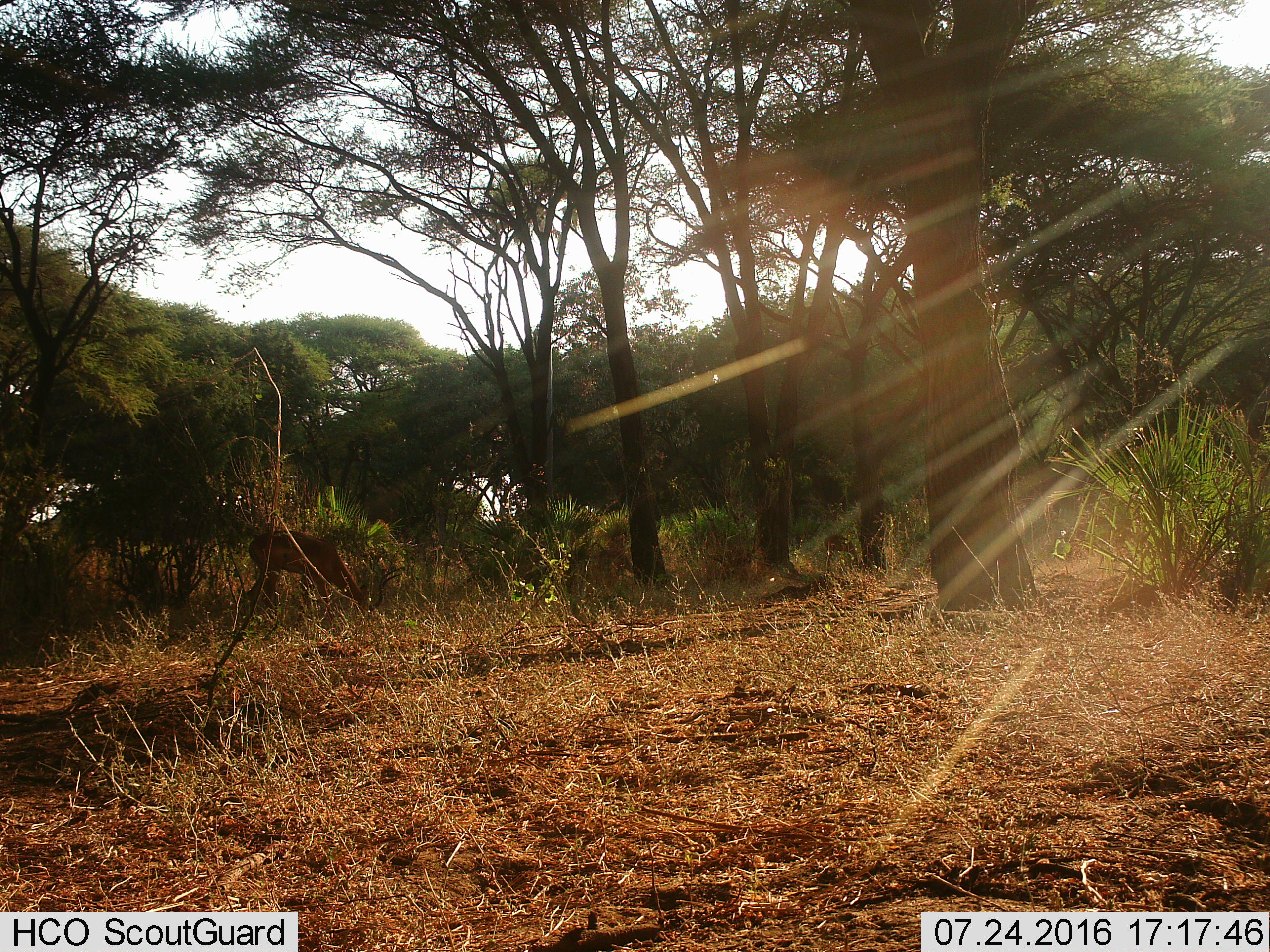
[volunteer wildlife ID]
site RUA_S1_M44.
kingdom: Animalia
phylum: Chordata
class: Mammalia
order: Artiodactyla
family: Bovidae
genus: Aepyceros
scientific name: Aepyceros melampus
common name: impala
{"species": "impala (Aepyceros melampus)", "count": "2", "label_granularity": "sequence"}